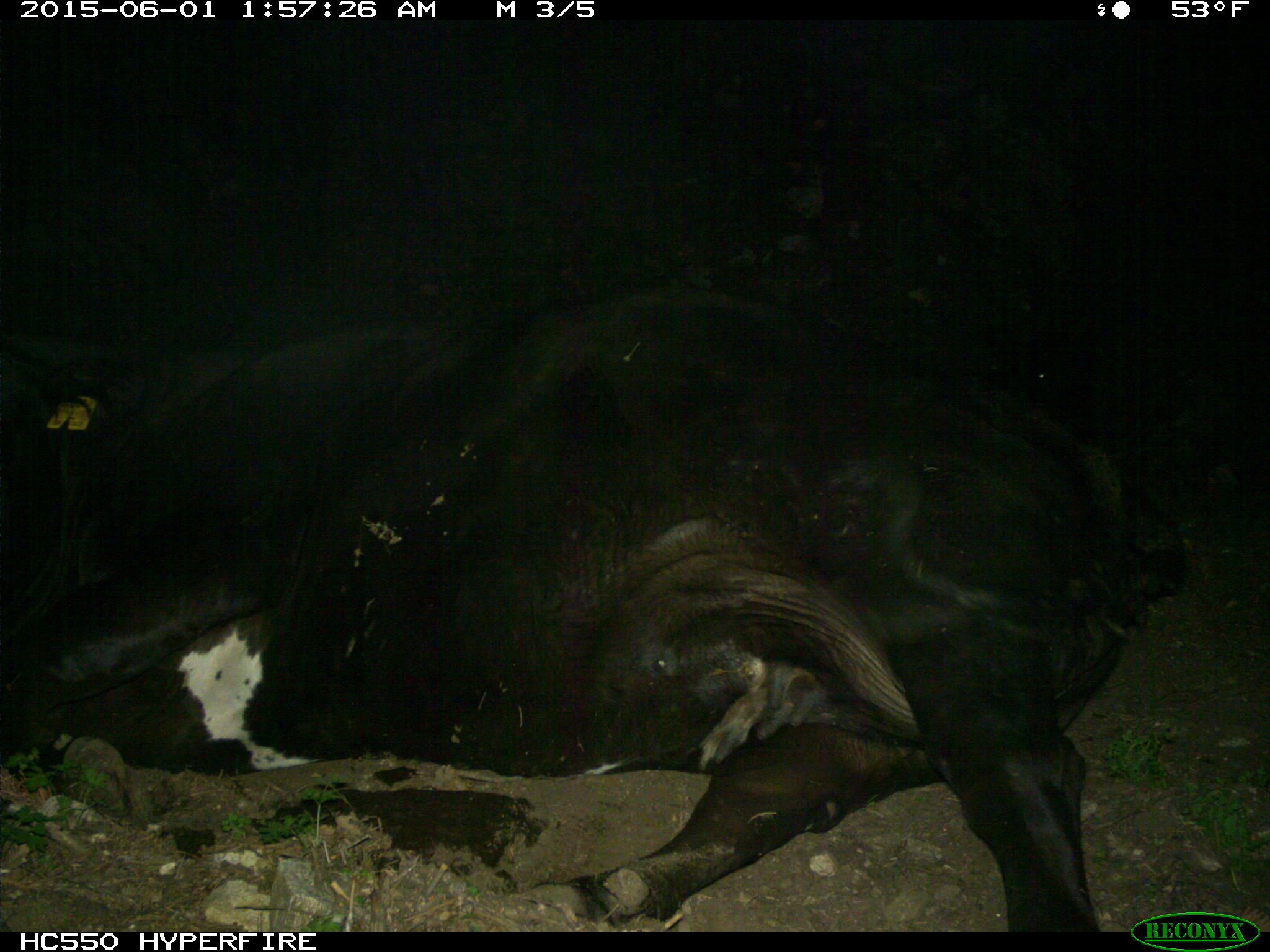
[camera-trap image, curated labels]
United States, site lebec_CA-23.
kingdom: Animalia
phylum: Chordata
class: Mammalia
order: Artiodactyla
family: Bovidae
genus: Bos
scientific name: Bos taurus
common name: domestic cow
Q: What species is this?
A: Bos taurus (domestic cow).